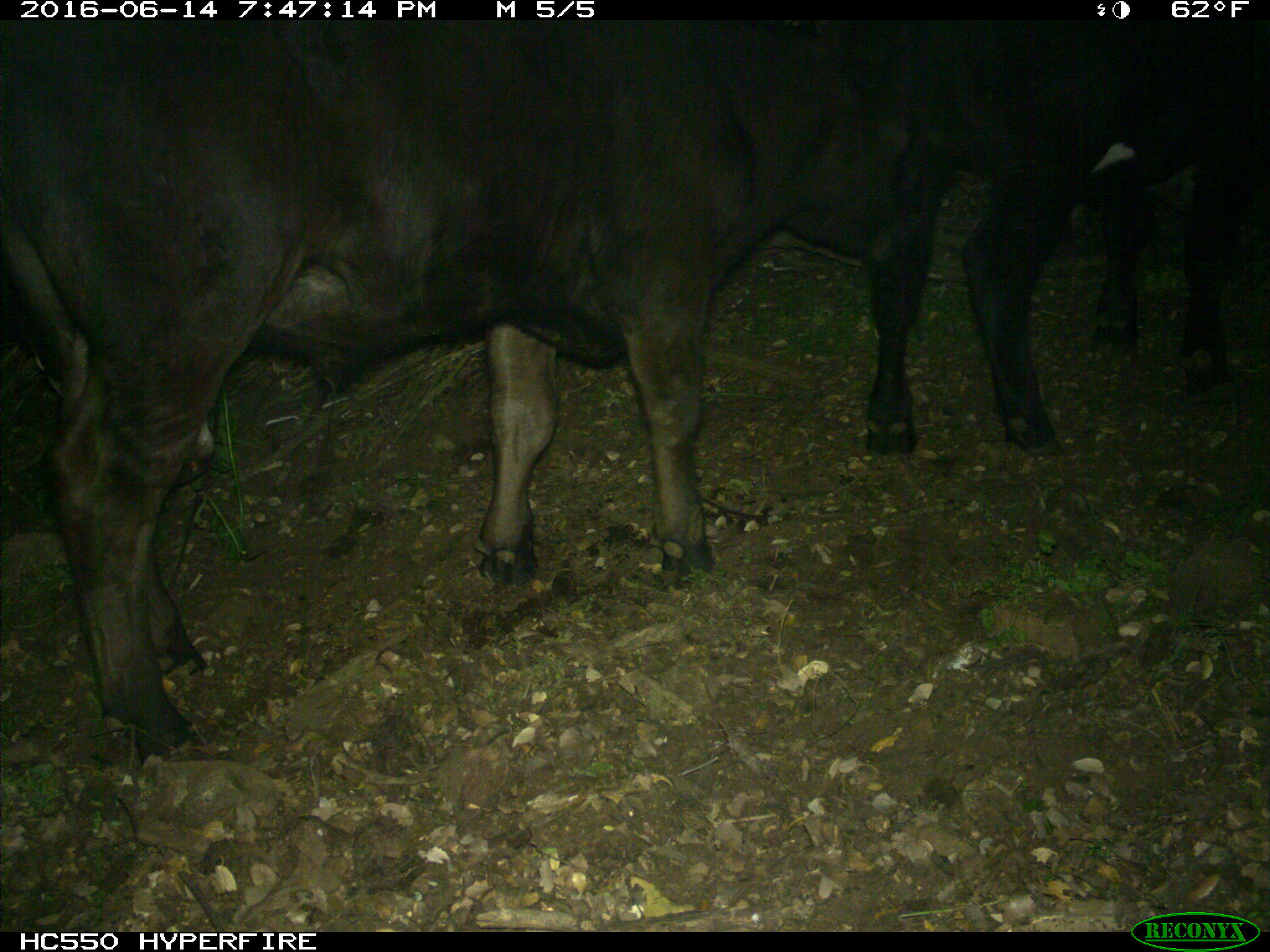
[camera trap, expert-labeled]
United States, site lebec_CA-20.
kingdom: Animalia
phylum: Chordata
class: Mammalia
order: Artiodactyla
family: Bovidae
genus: Bos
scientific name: Bos taurus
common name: domestic cow